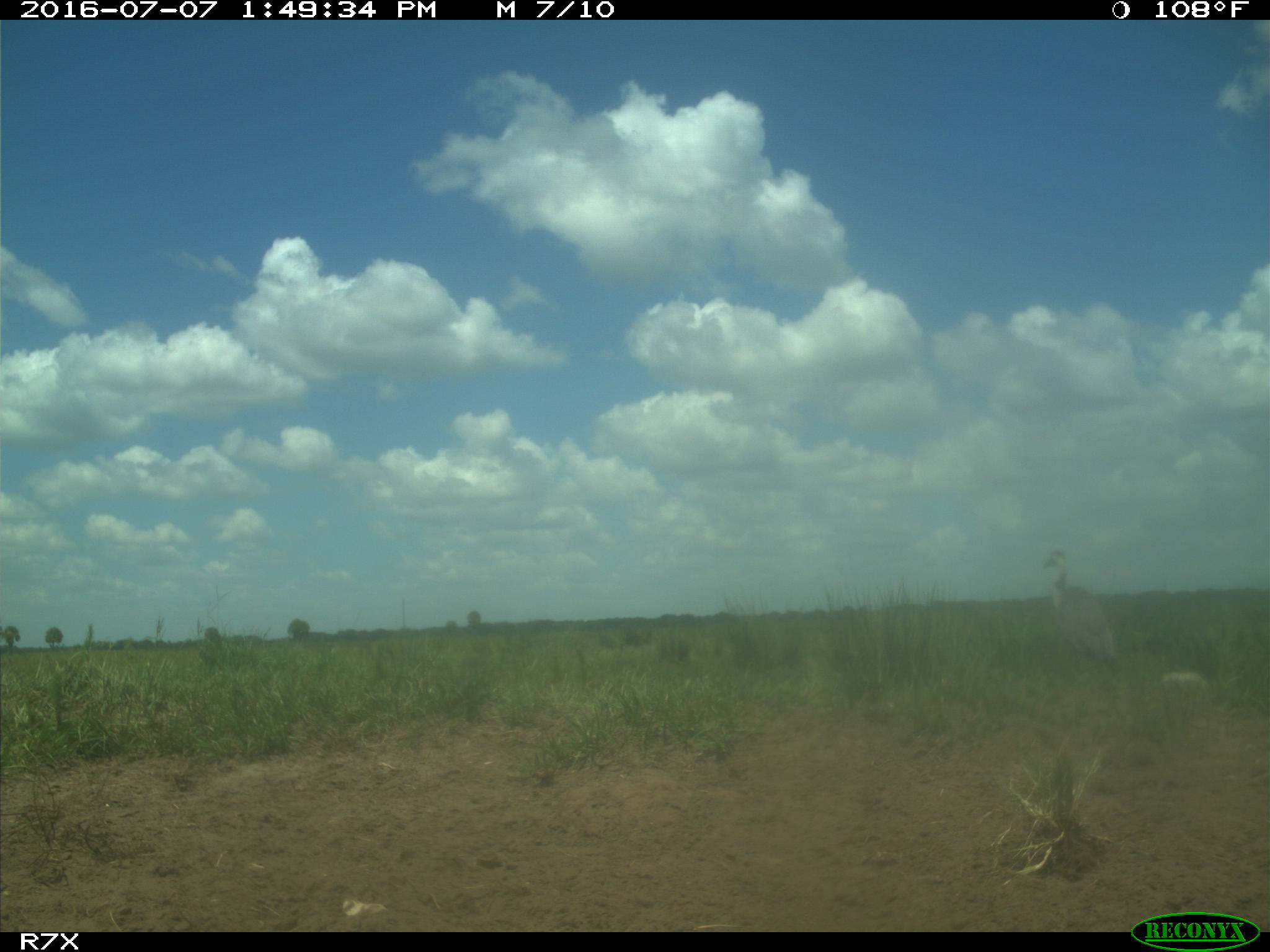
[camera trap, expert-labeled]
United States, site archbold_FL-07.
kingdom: Animalia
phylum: Chordata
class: Mammalia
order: Artiodactyla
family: Bovidae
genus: Bos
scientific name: Bos taurus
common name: domestic cow